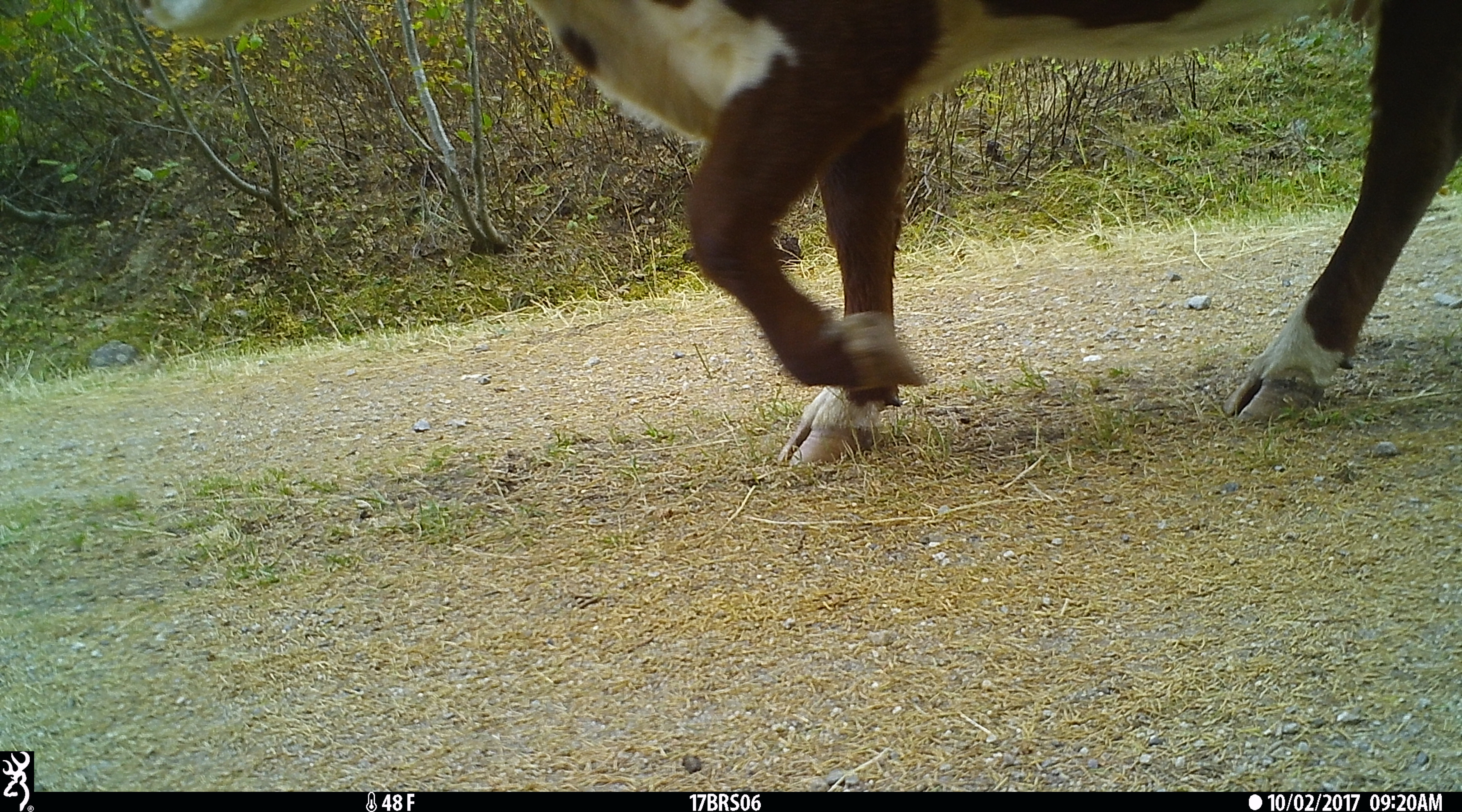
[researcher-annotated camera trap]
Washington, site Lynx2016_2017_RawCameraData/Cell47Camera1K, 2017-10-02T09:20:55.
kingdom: Animalia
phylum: Chordata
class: Mammalia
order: Artiodactyla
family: Bovidae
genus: Bos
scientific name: Bos taurus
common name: domestic cattle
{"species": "domestic cattle (Bos taurus)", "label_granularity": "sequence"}